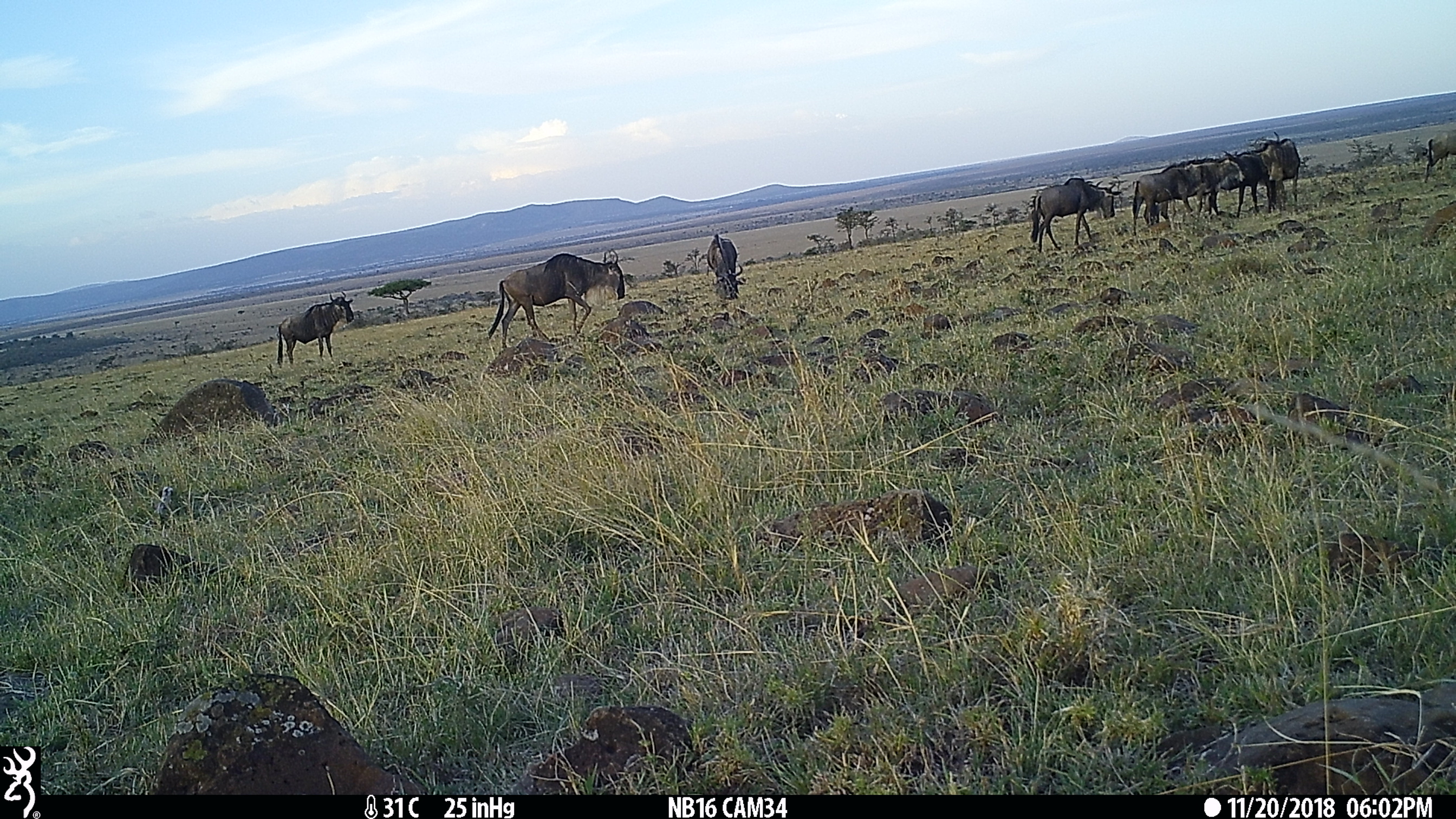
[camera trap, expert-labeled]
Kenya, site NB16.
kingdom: Animalia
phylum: Chordata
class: Mammalia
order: Artiodactyla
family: Bovidae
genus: Connochaetes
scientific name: Connochaetes taurinus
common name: blue wildebeest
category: wildebeest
Wildebeest (blue wildebeest) (Connochaetes taurinus).